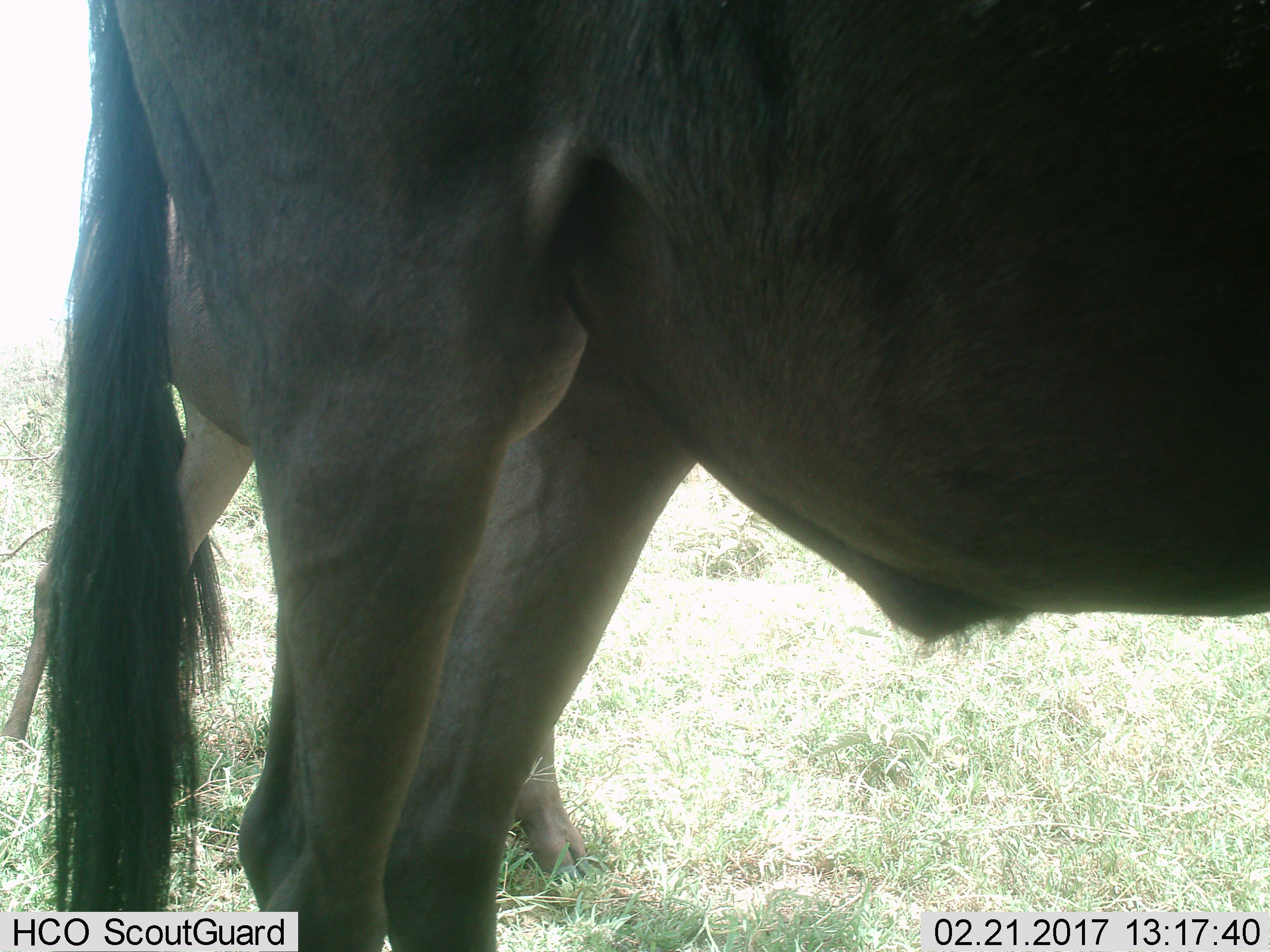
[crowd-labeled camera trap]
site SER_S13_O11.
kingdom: Animalia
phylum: Chordata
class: Mammalia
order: Artiodactyla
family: Bovidae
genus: Connochaetes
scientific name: Connochaetes taurinus taurinus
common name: blue wildebeest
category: wildebeestblue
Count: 2.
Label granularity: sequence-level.